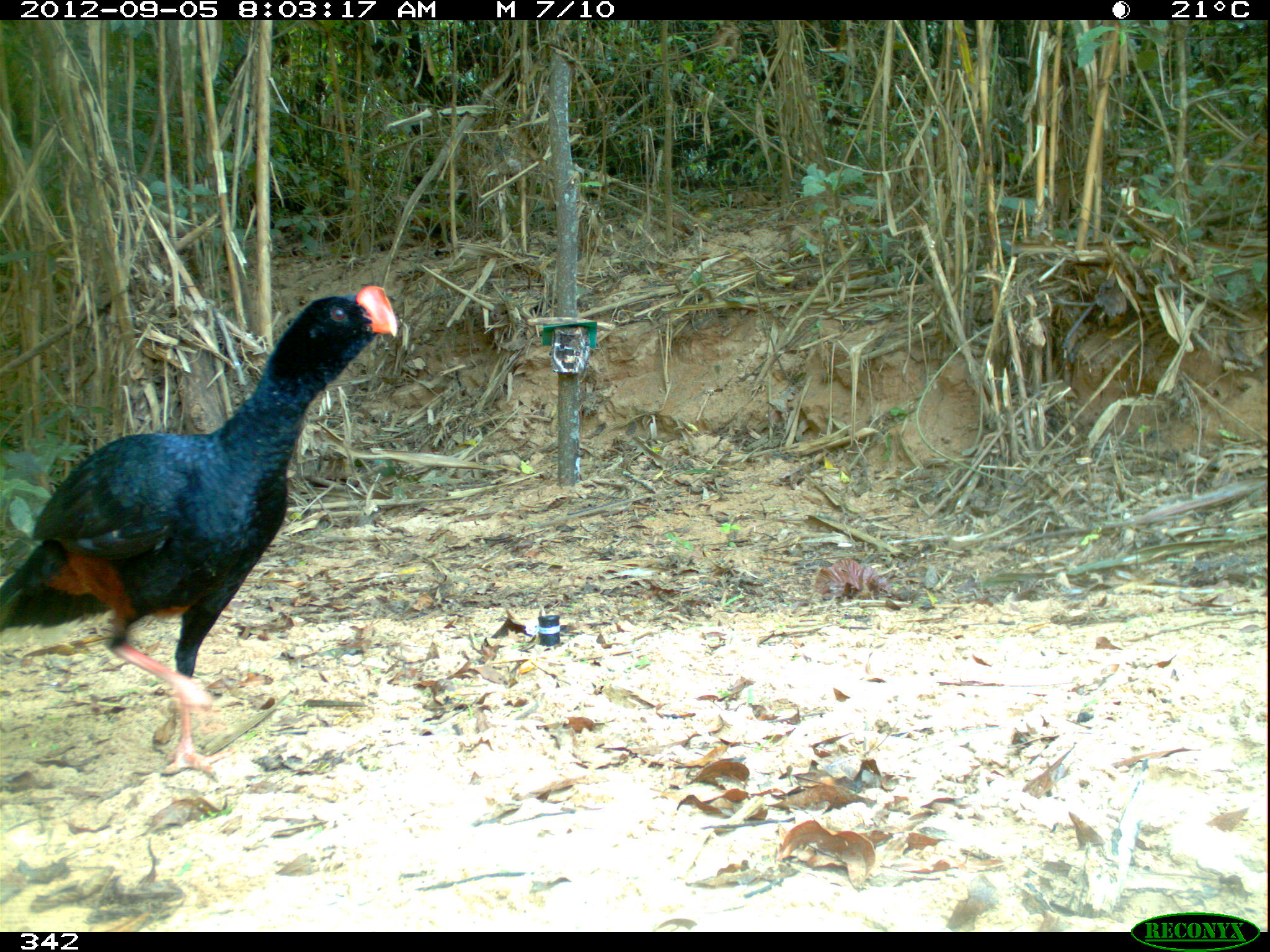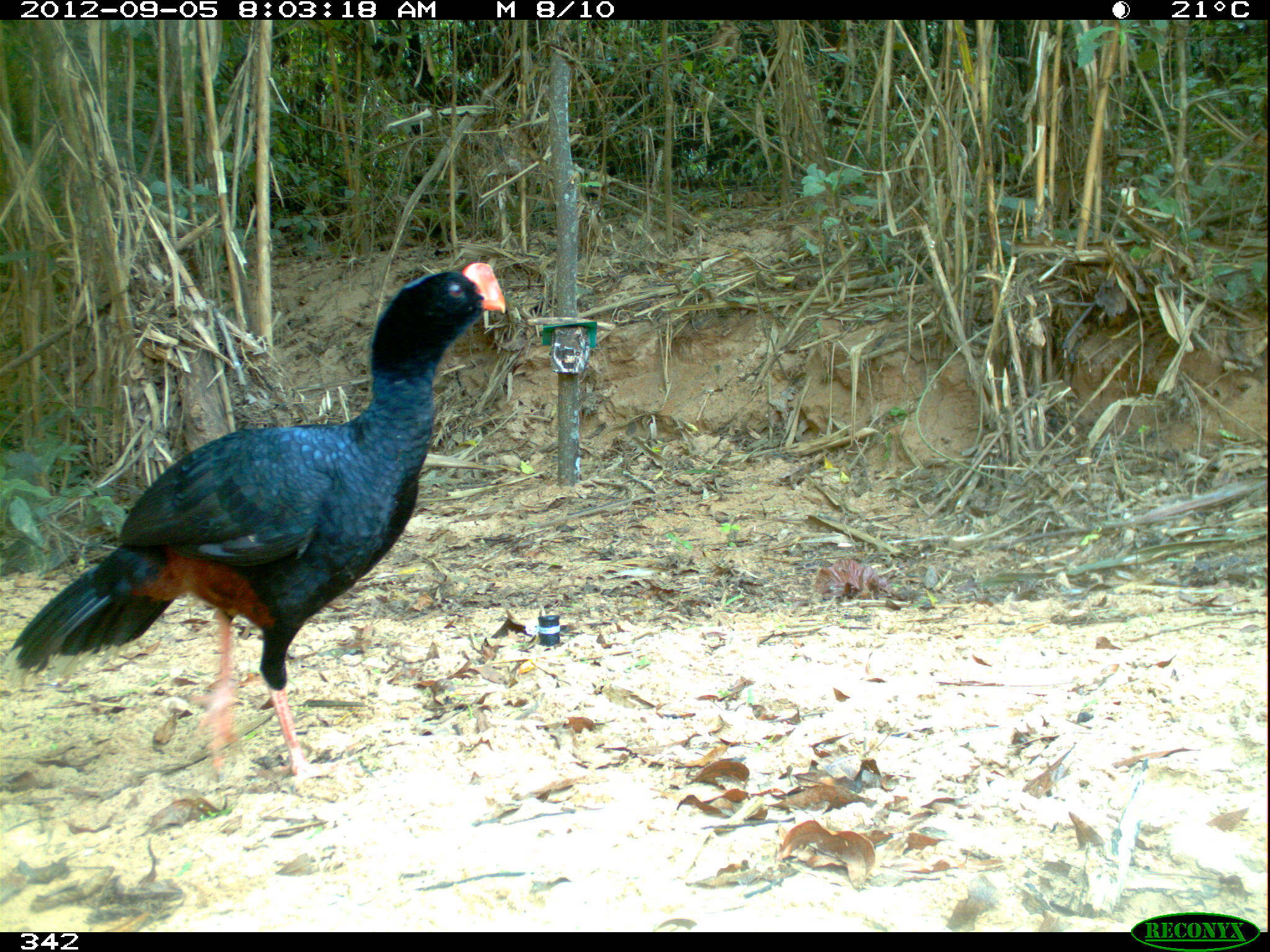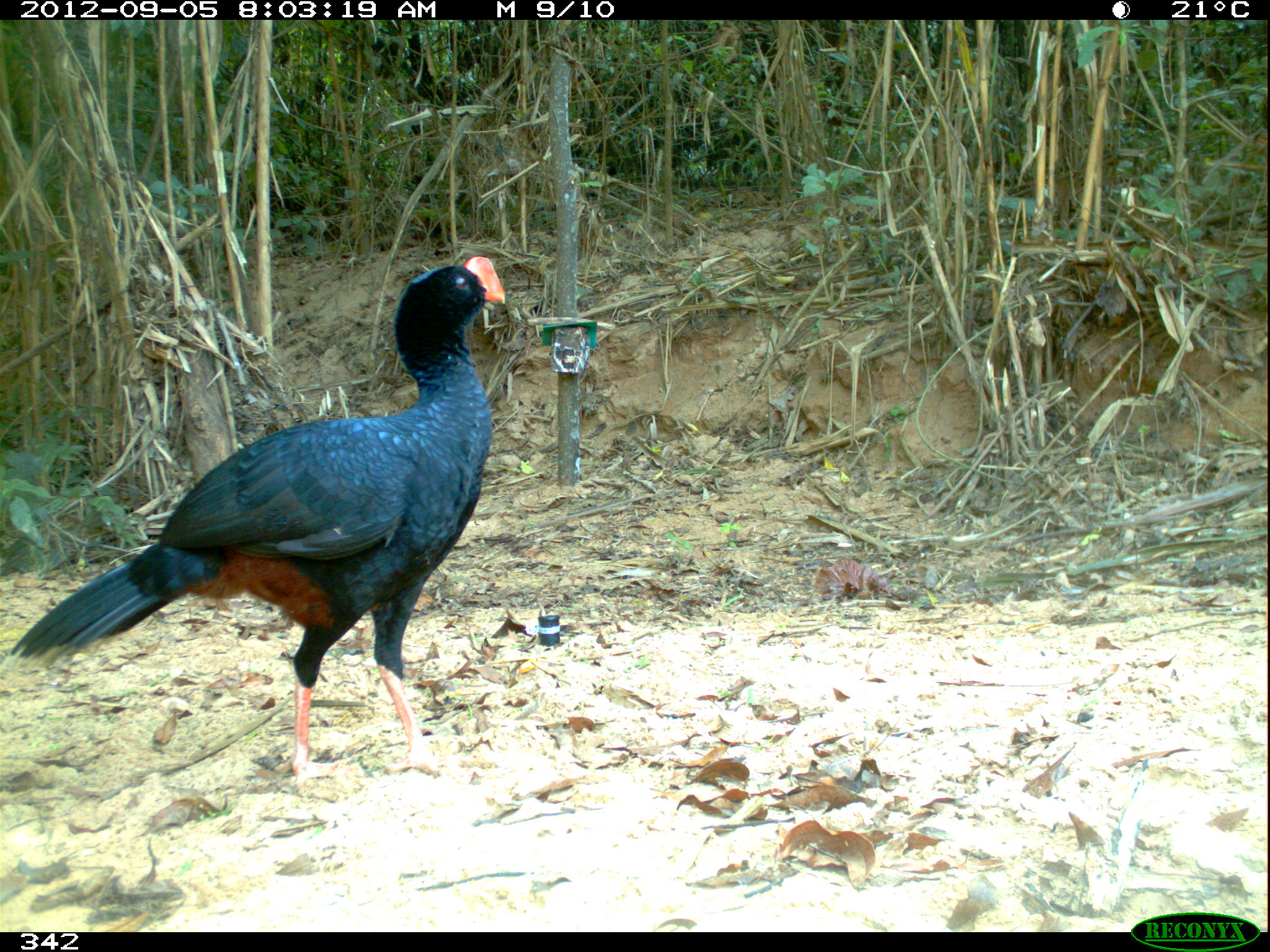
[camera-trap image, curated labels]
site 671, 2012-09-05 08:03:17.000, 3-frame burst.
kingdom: Animalia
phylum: Chordata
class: Aves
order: Galliformes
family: Cracidae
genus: Mitu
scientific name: Mitu tuberosum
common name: razor-billed curassow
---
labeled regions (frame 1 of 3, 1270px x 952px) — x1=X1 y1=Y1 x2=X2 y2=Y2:
mitu tuberosum: x1=0 y1=283 x2=395 y2=773